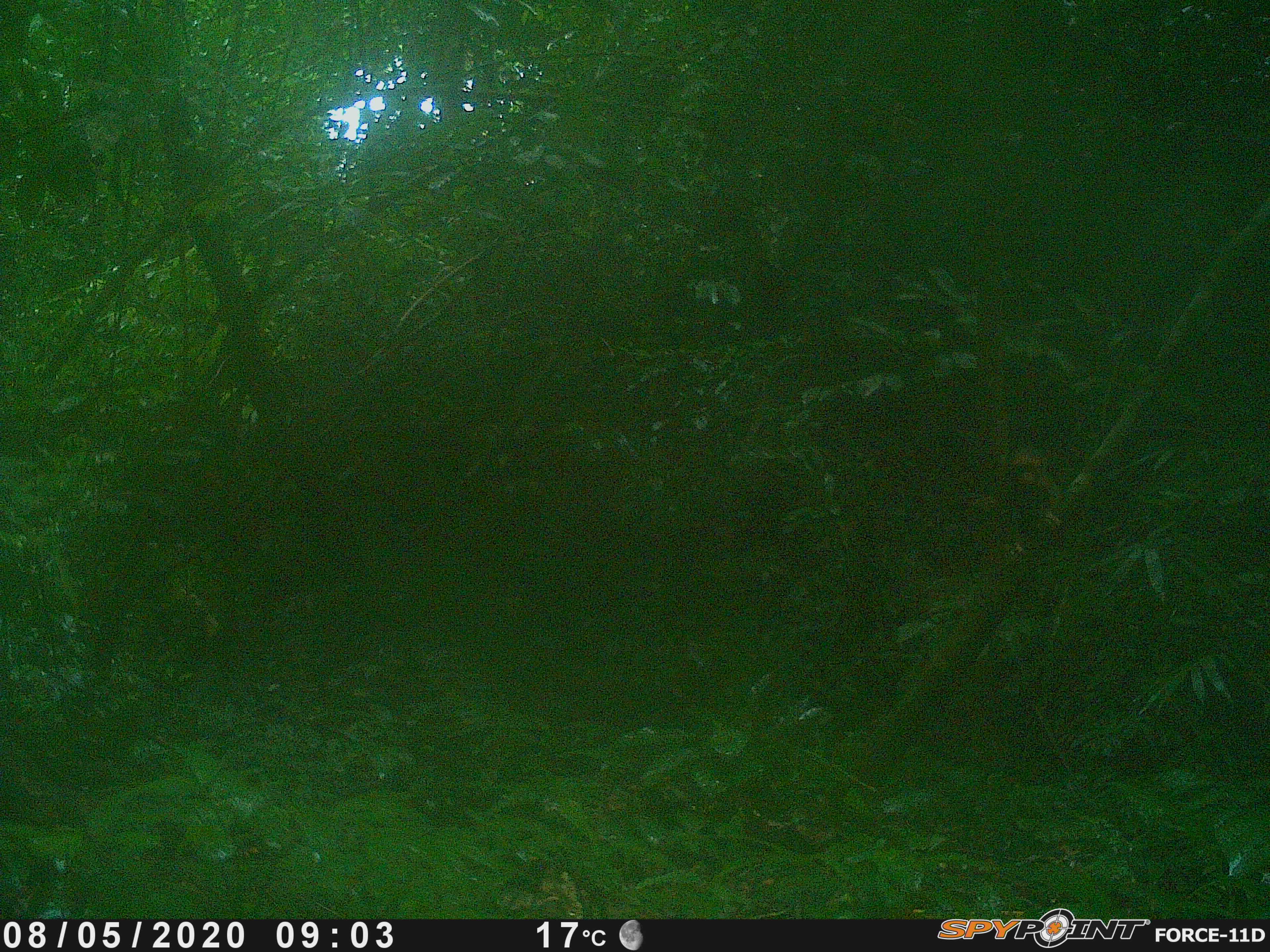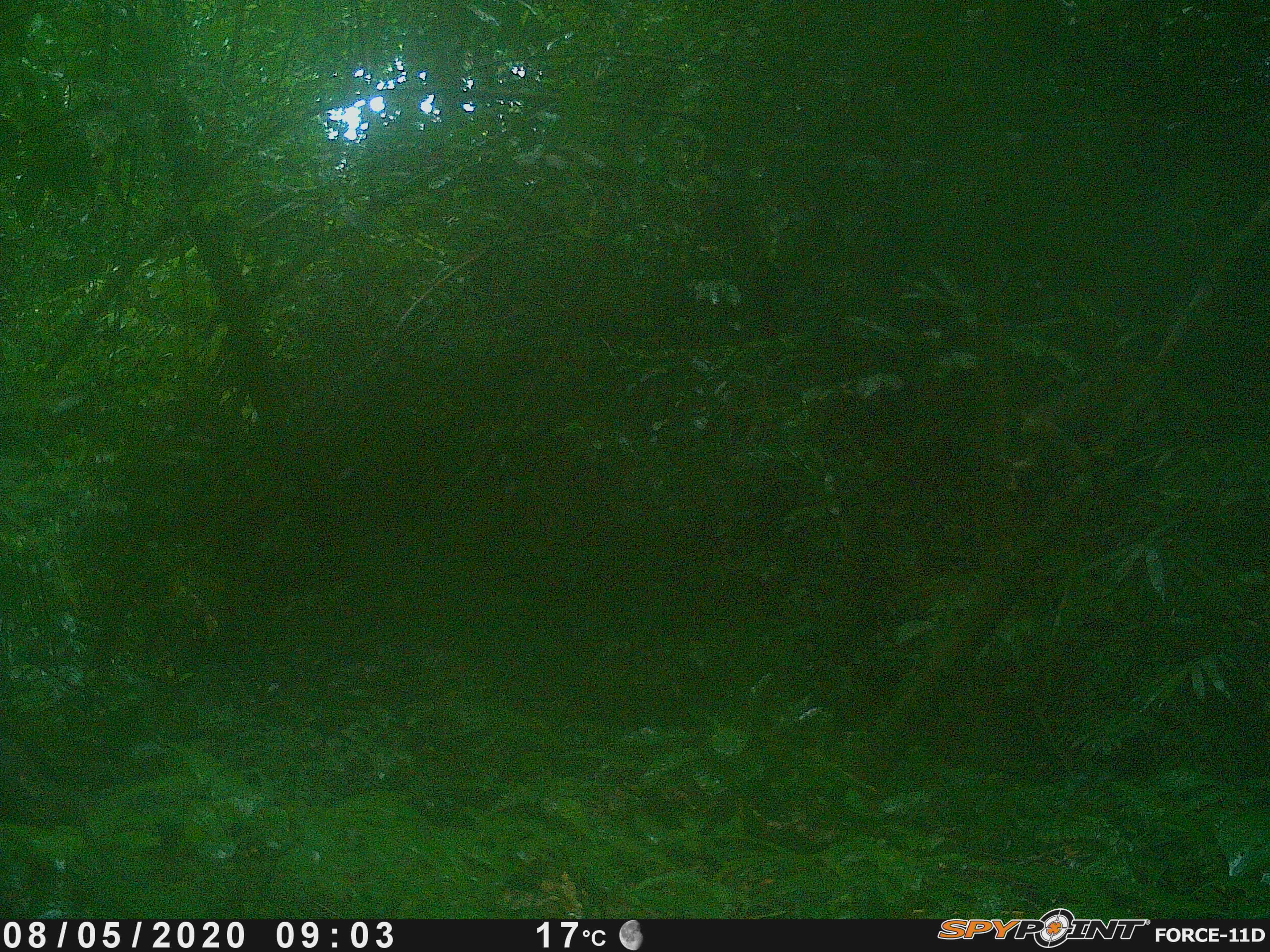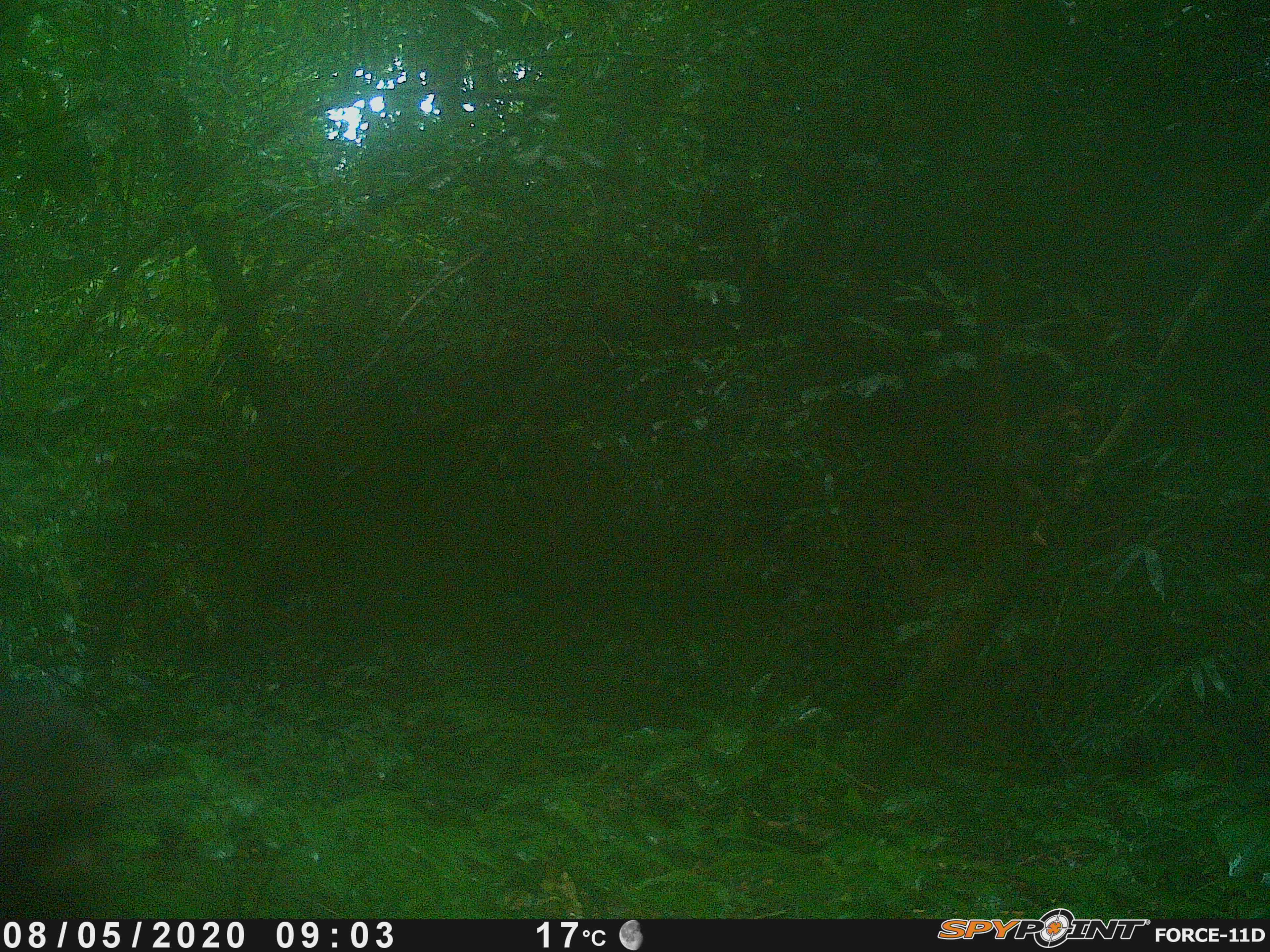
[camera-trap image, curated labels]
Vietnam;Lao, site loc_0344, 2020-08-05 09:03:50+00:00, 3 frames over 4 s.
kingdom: Animalia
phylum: Chordata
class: Mammalia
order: Primates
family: Cercopithecidae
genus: Macaca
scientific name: Macaca nemestrina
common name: pig-tailed macaque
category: pig tailed macaque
Pig tailed macaque (pig-tailed macaque) (Macaca nemestrina). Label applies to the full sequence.